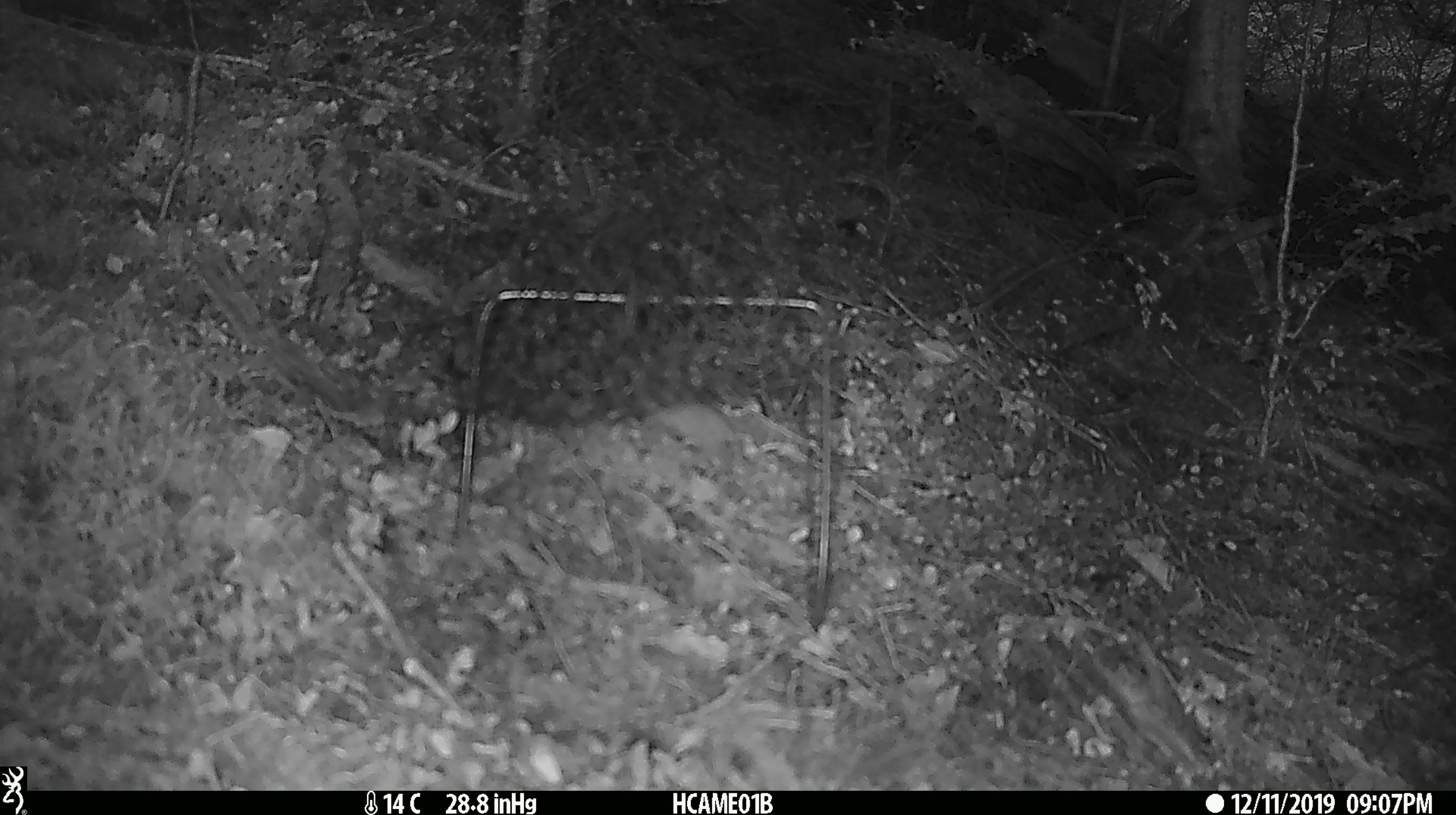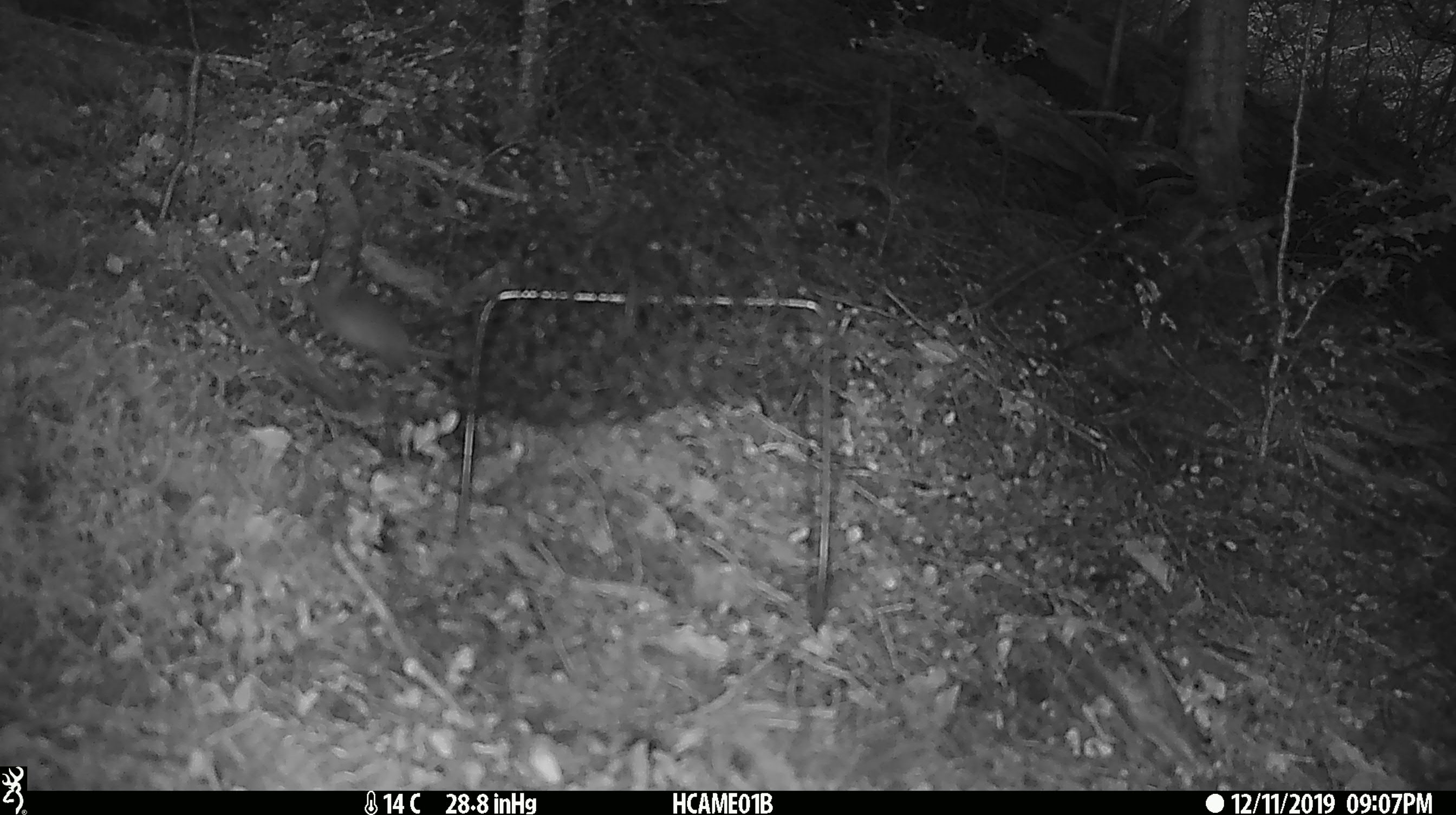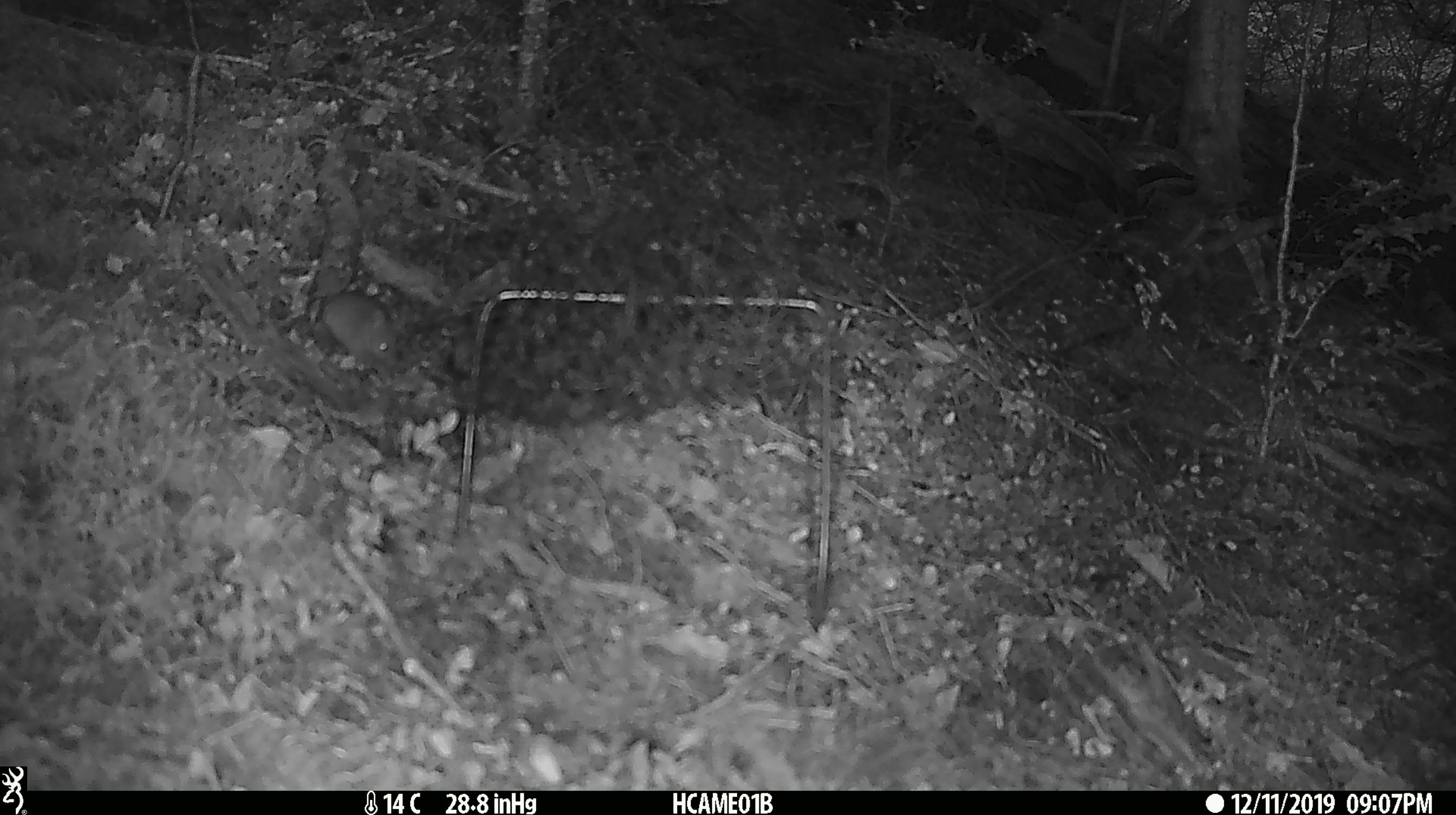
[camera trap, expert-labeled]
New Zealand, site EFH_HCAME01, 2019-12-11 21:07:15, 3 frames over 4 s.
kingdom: Animalia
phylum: Chordata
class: Mammalia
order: Rodentia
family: Muridae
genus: Mus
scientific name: Mus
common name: mouse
Mouse (Mus).